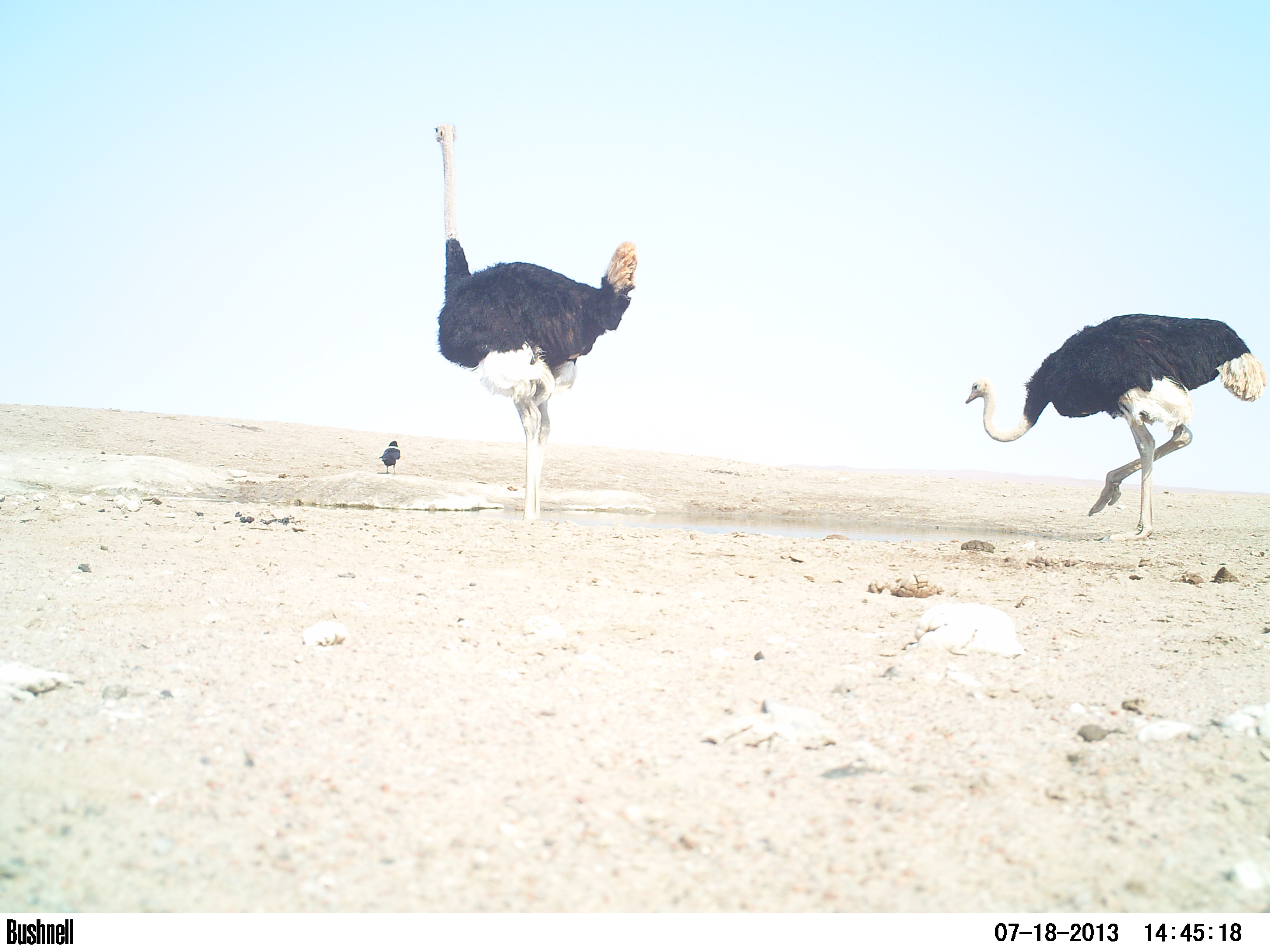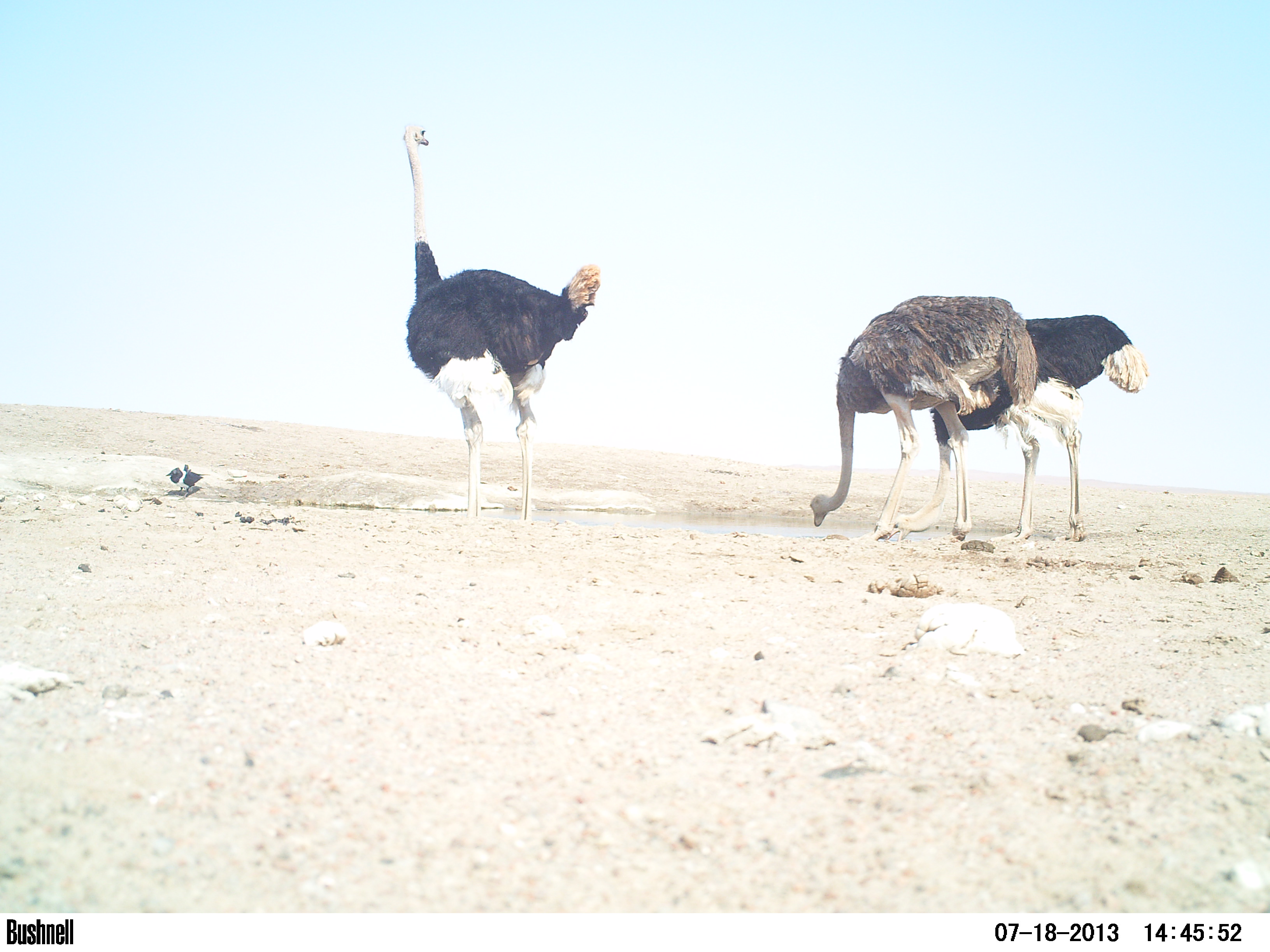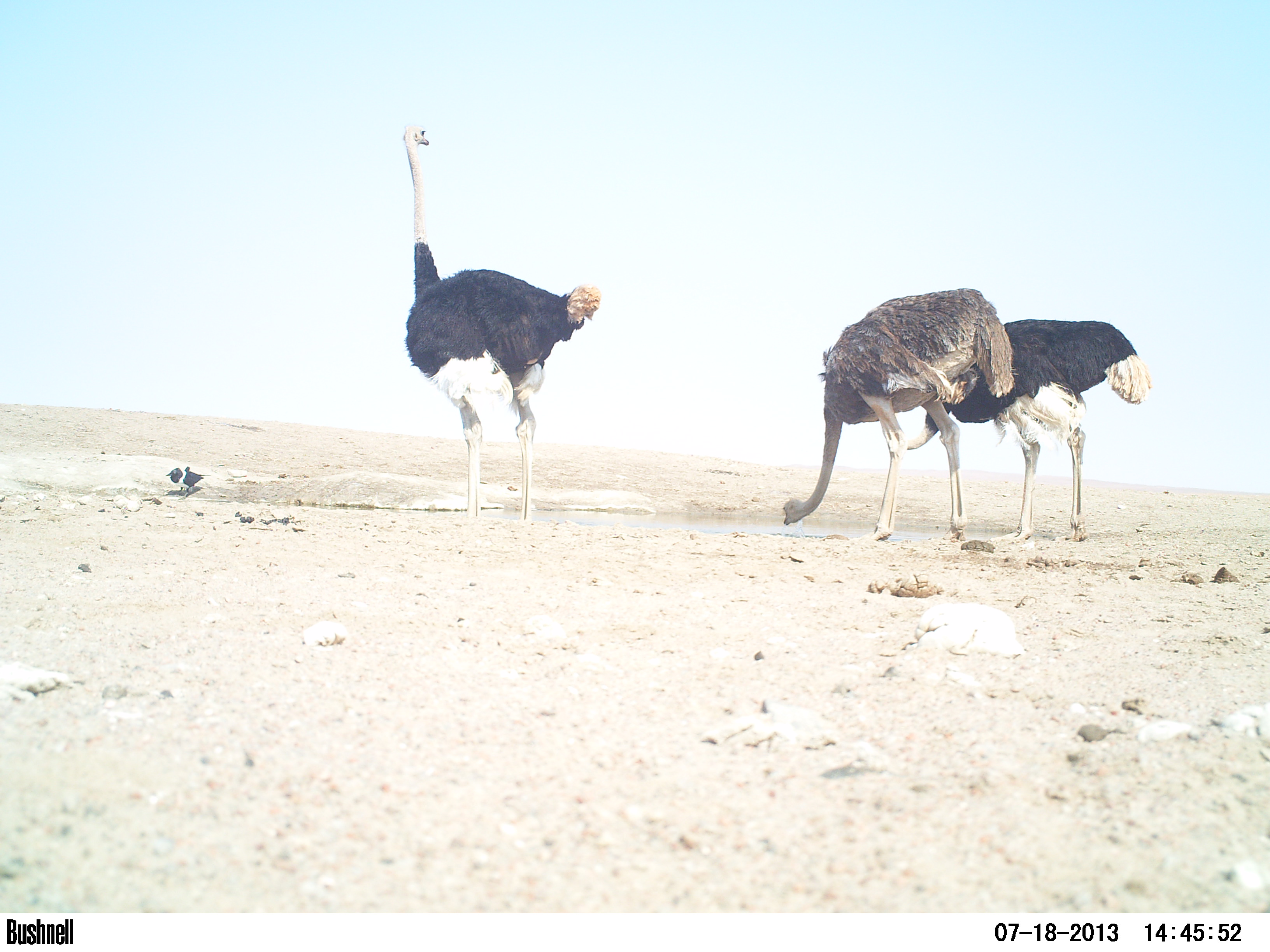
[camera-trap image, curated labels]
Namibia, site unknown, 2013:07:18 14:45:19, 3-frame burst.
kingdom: Animalia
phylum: Chordata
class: Aves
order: Struthioniformes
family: Struthionidae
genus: Struthio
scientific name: Struthio camelus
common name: common ostrich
Struthio camelus (common ostrich).